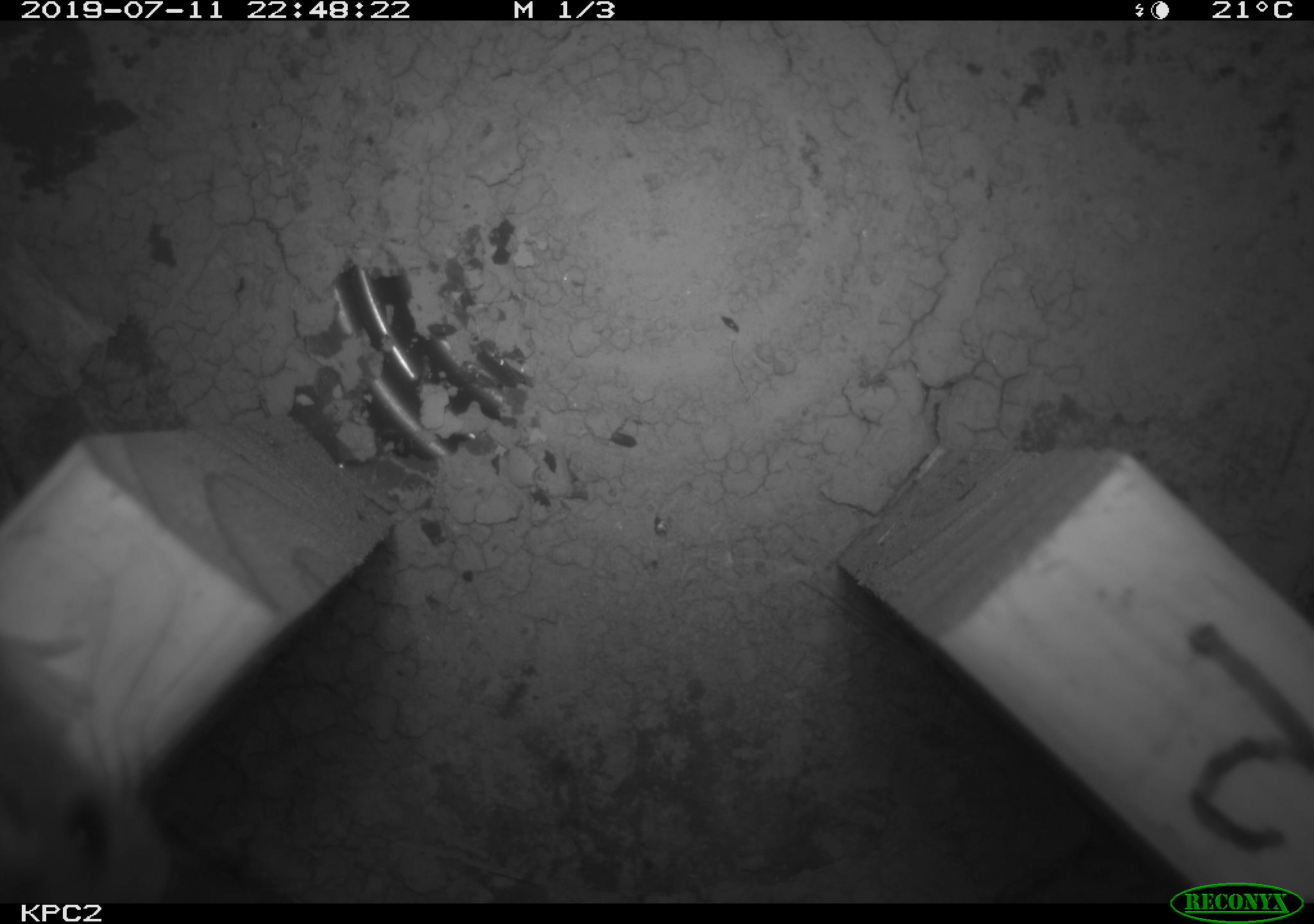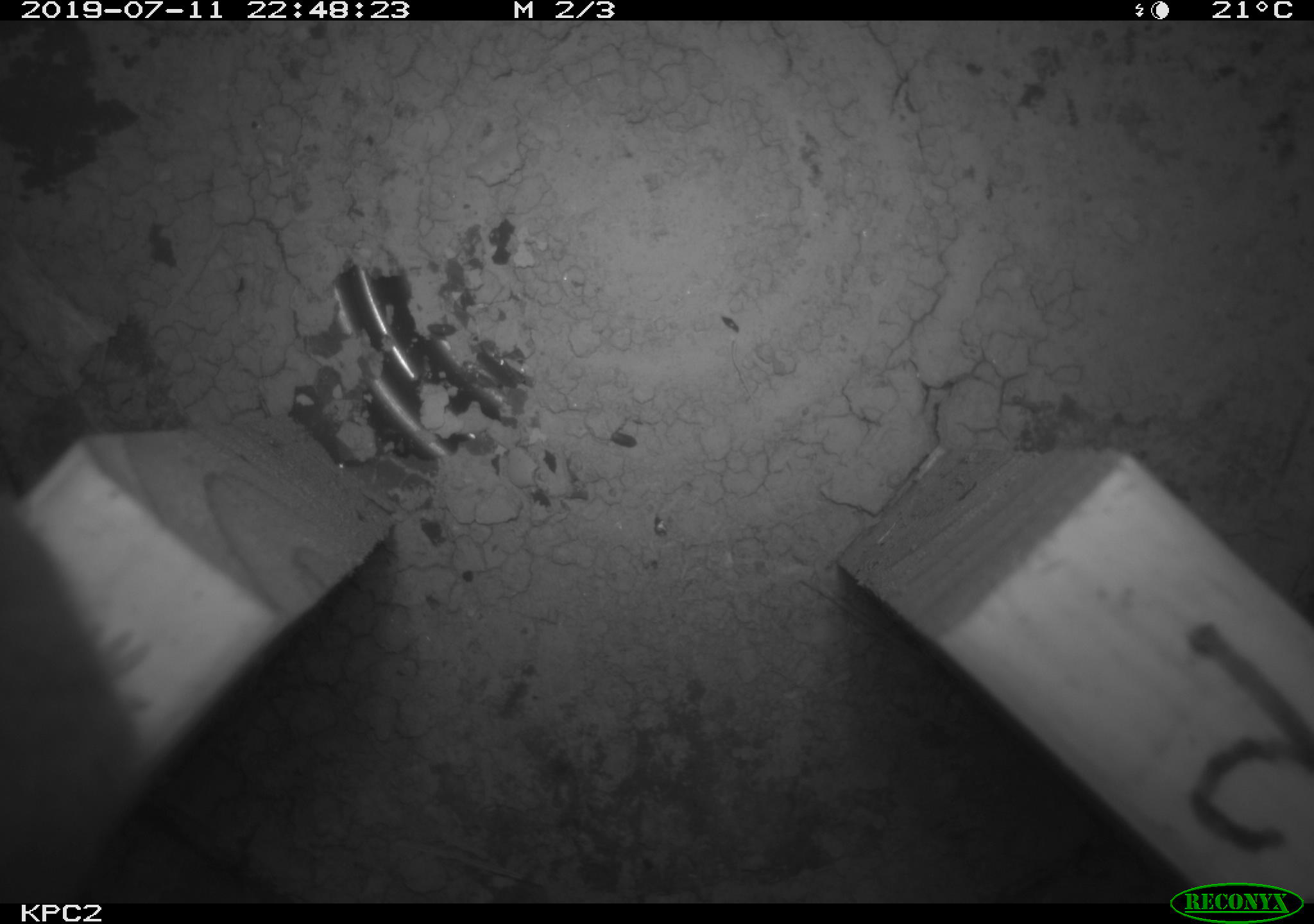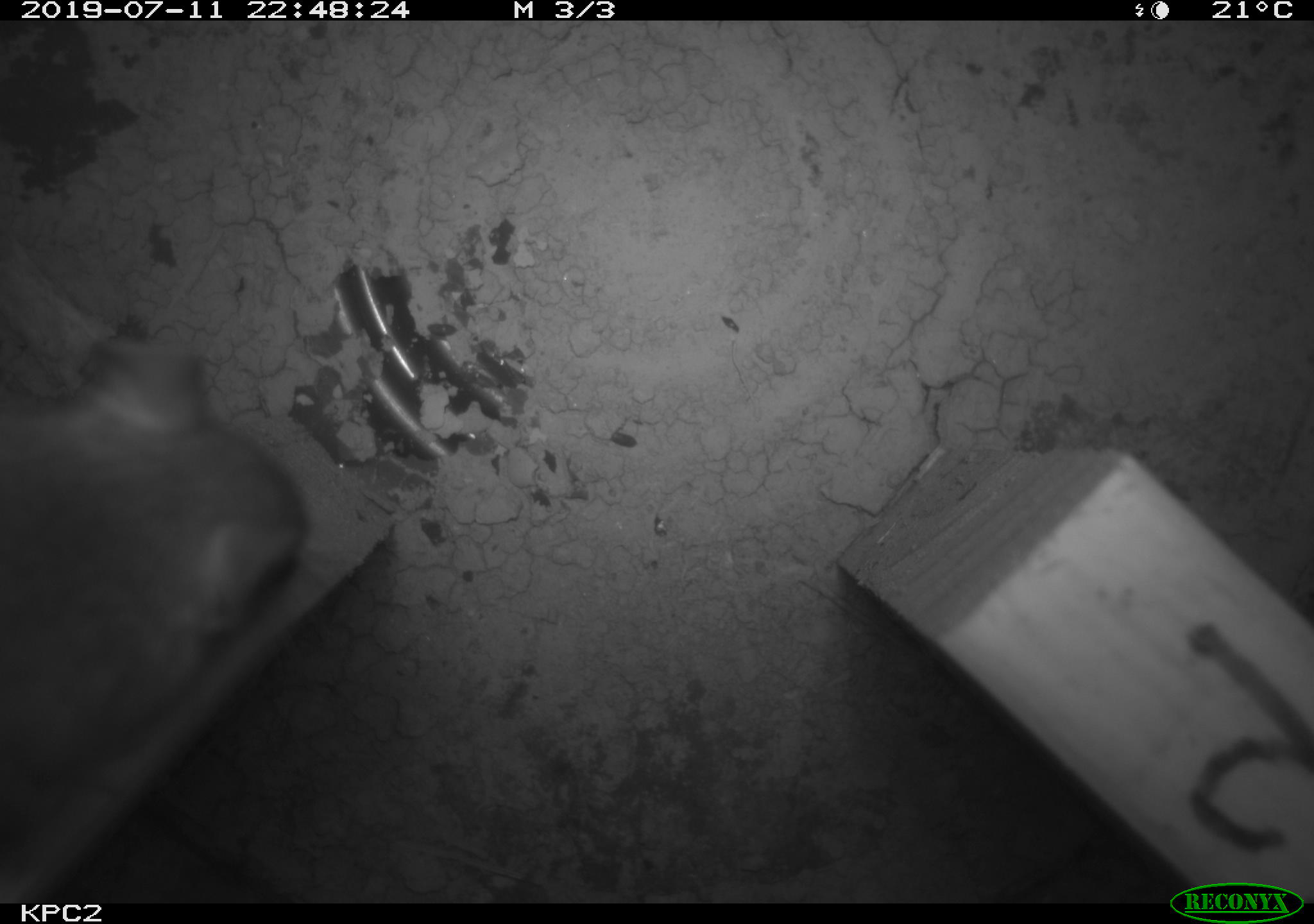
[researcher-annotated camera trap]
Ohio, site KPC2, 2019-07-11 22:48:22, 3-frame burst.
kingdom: Animalia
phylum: Chordata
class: Mammalia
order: Rodentia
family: Cricetidae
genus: Peromyscus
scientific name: Peromyscus leucopus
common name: white-footed mouse